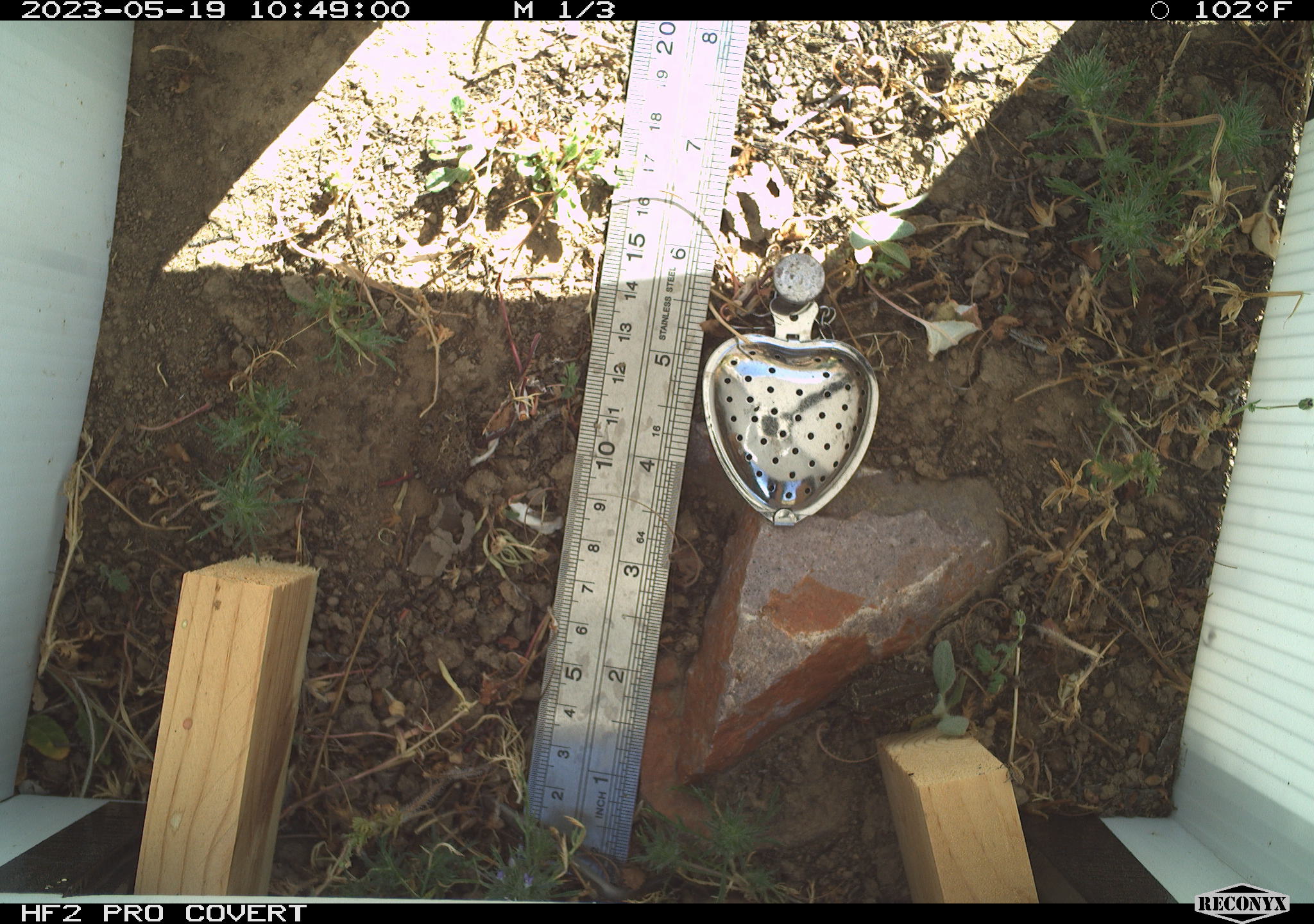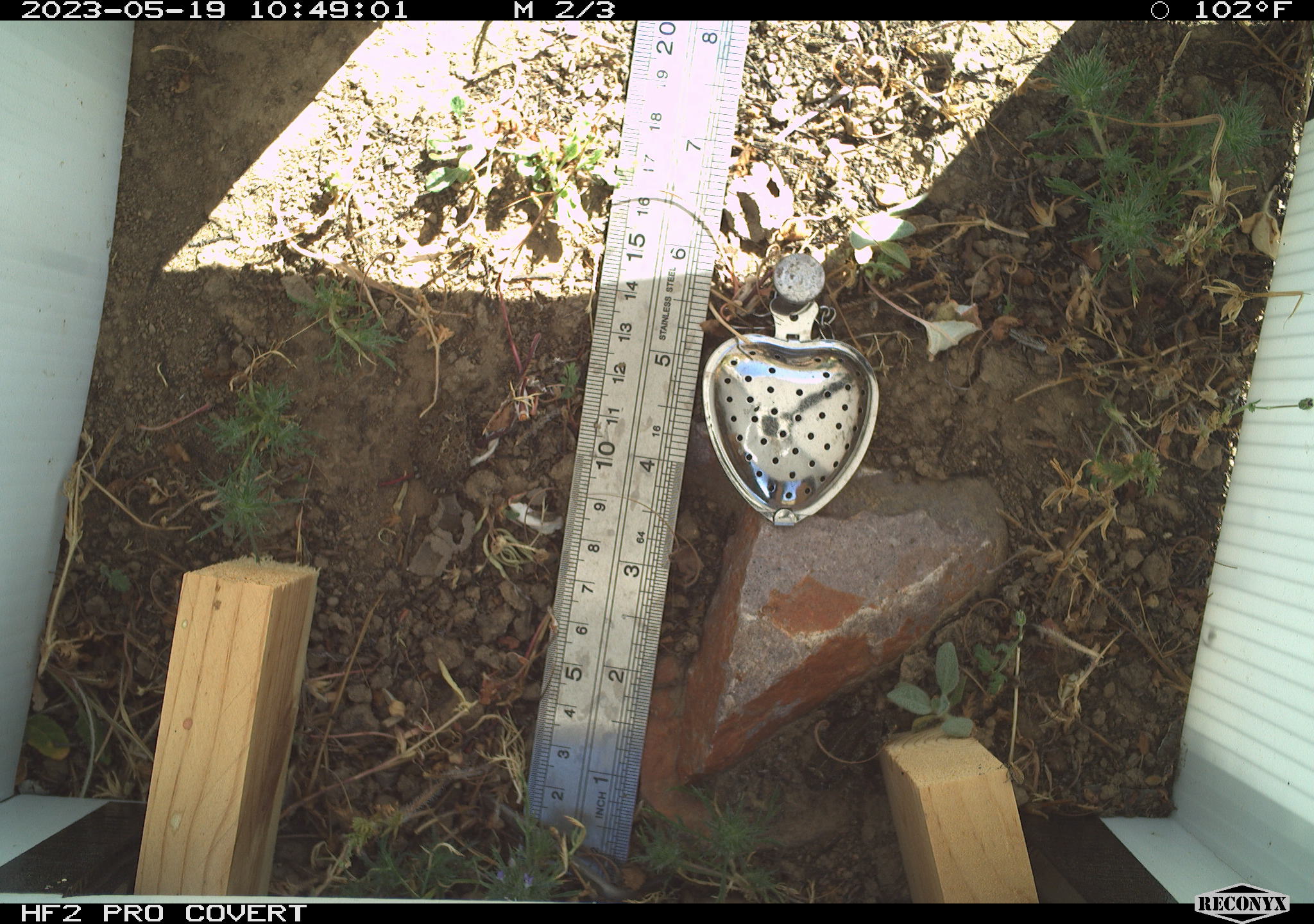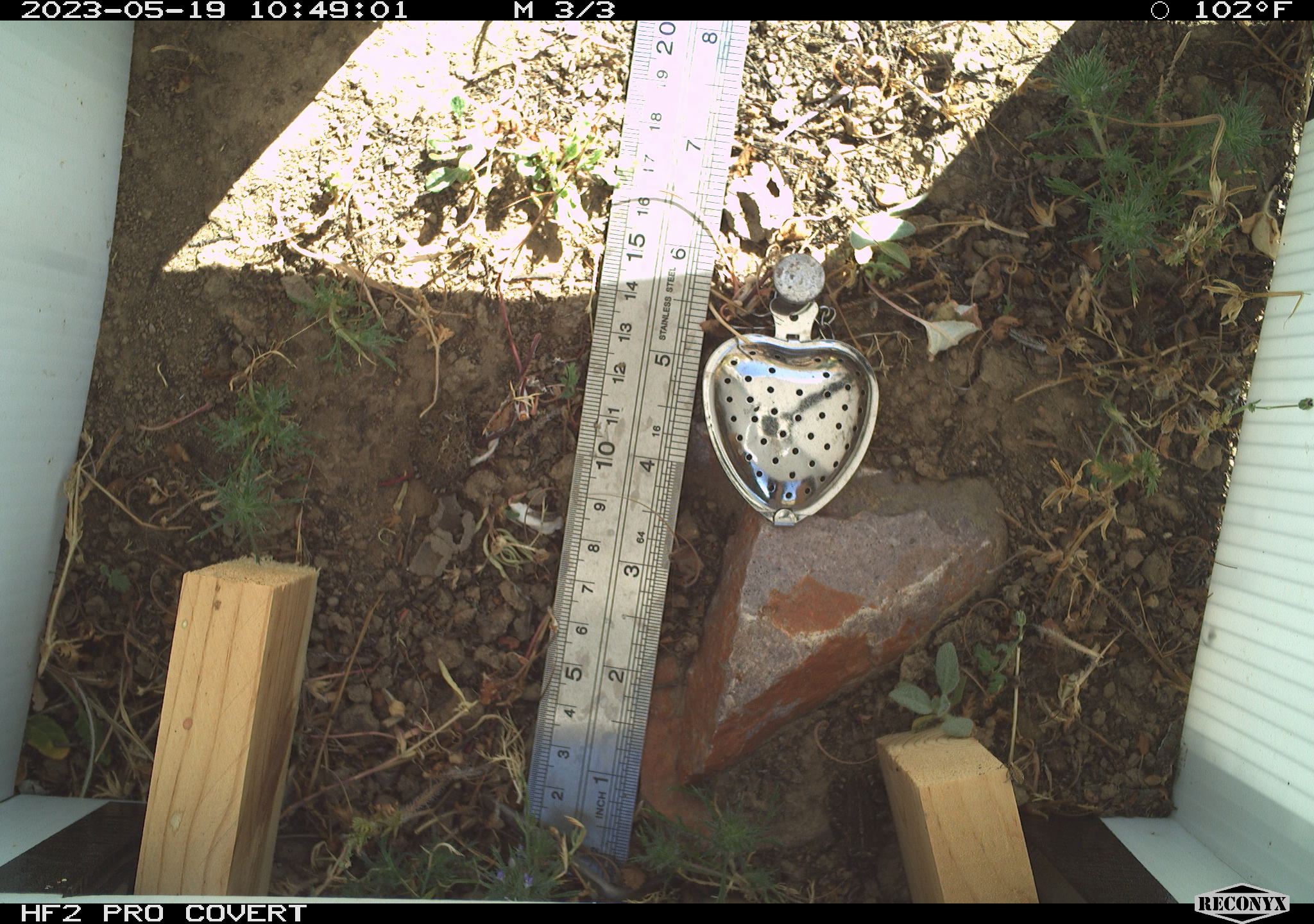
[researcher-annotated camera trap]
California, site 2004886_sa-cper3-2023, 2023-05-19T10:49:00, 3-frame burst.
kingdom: Animalia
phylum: Chordata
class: Amphibia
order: Anura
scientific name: Anura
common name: frogs